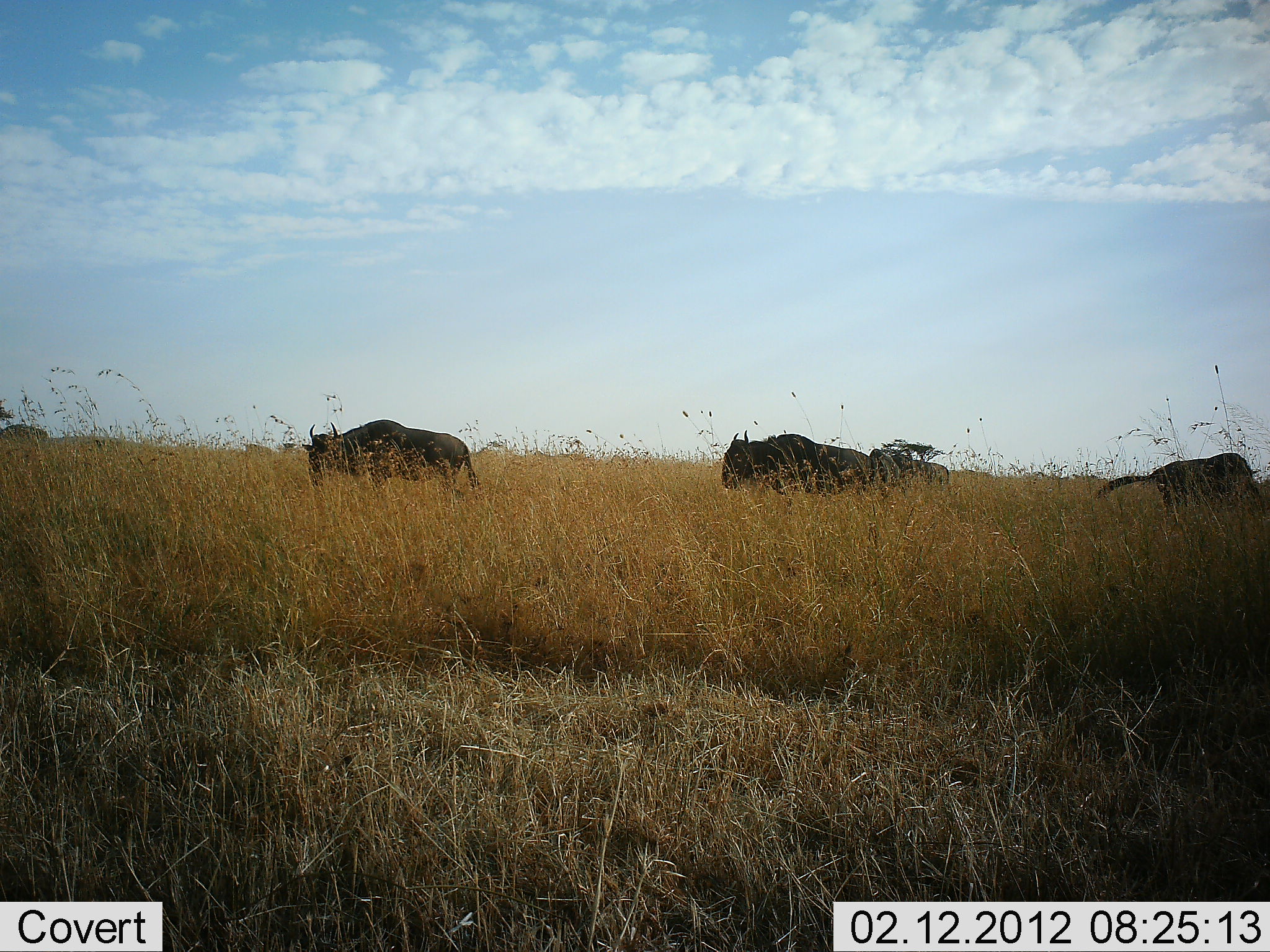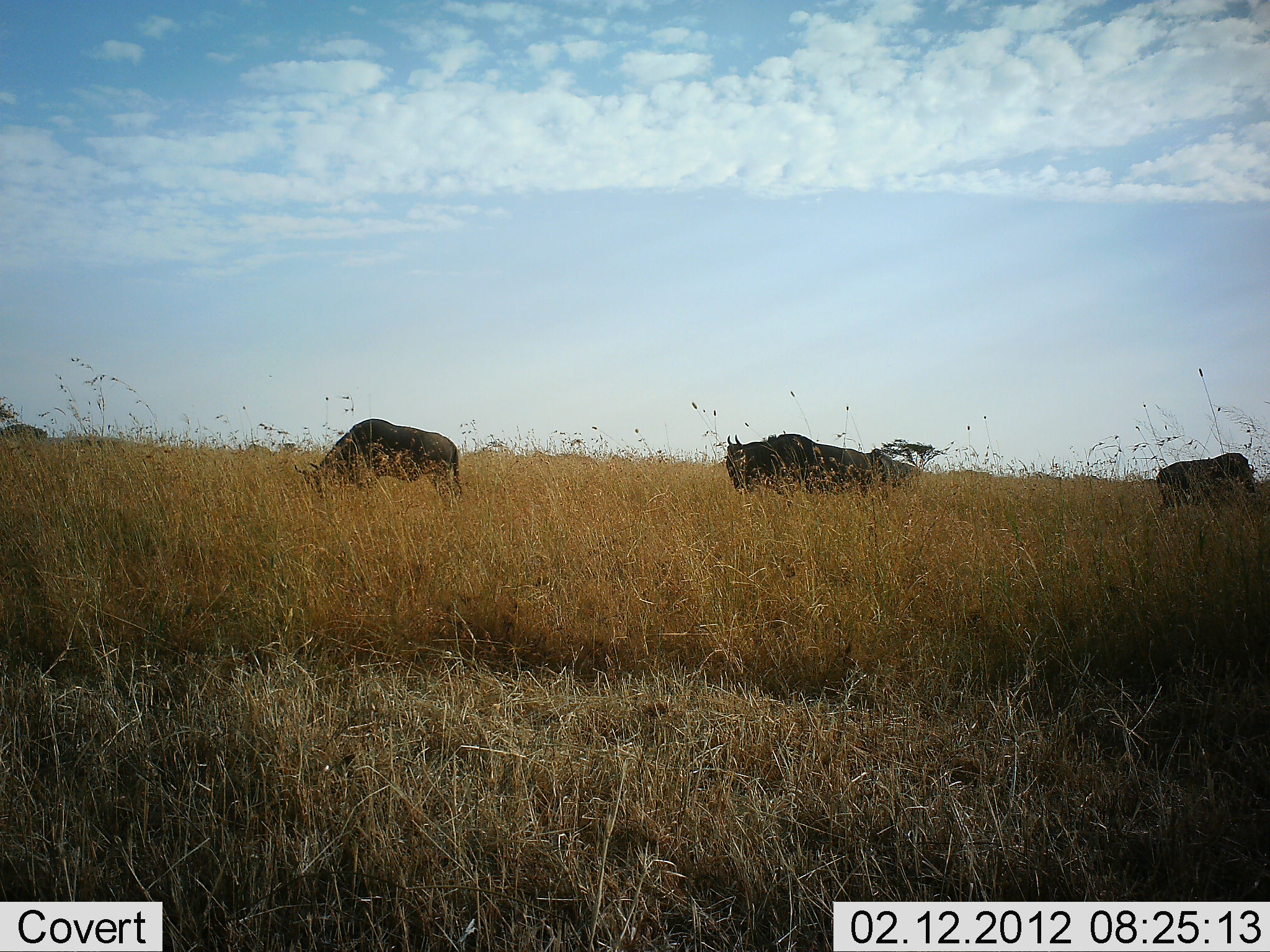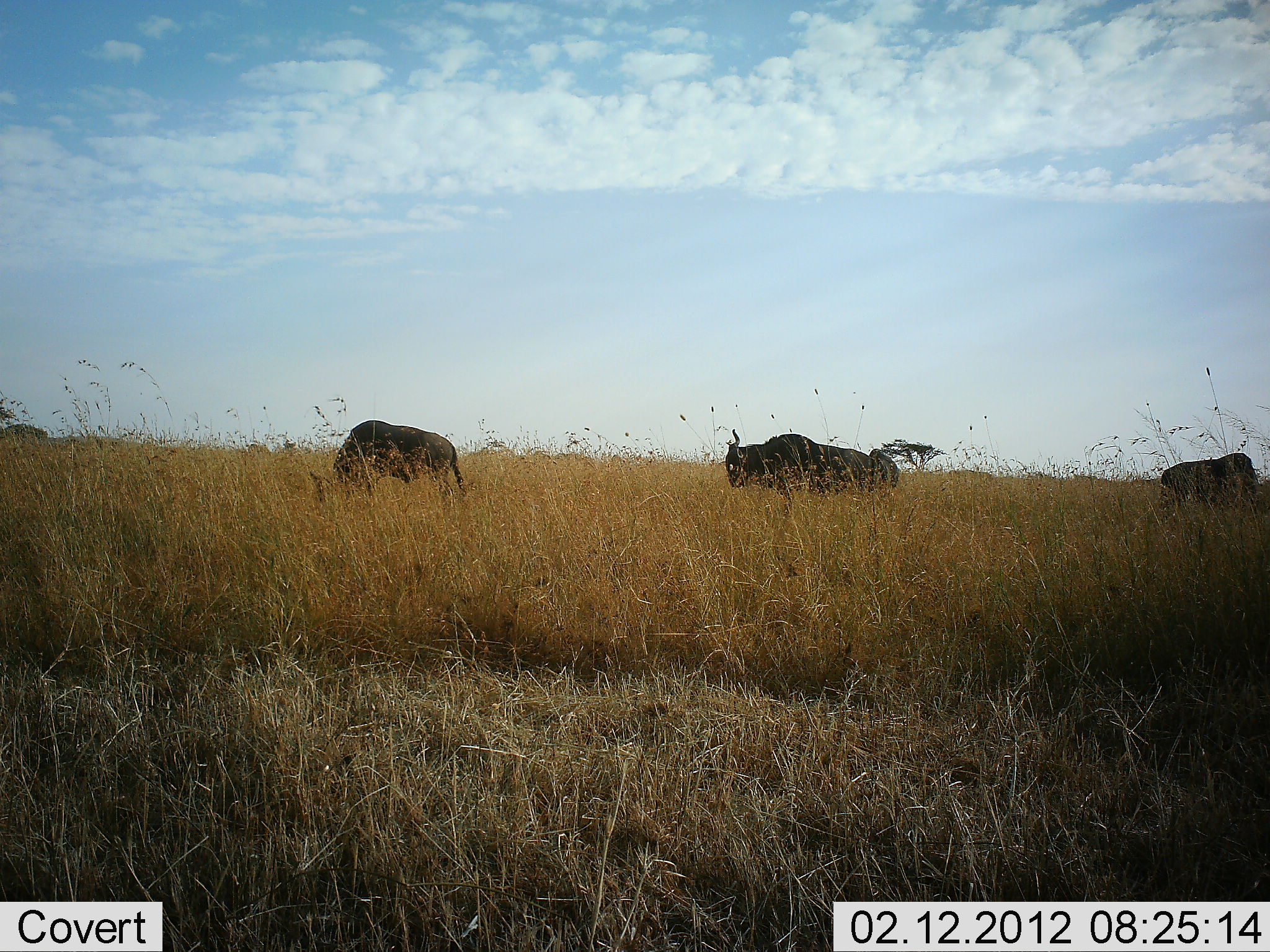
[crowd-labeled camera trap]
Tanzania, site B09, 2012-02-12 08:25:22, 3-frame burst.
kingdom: Animalia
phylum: Chordata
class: Mammalia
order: Artiodactyla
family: Bovidae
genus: Connochaetes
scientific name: Connochaetes taurinus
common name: blue wildebeest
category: wildebeest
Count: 4.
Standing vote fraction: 42%.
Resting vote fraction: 5%.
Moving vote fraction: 16%.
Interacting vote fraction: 0%.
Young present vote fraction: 0%.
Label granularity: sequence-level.